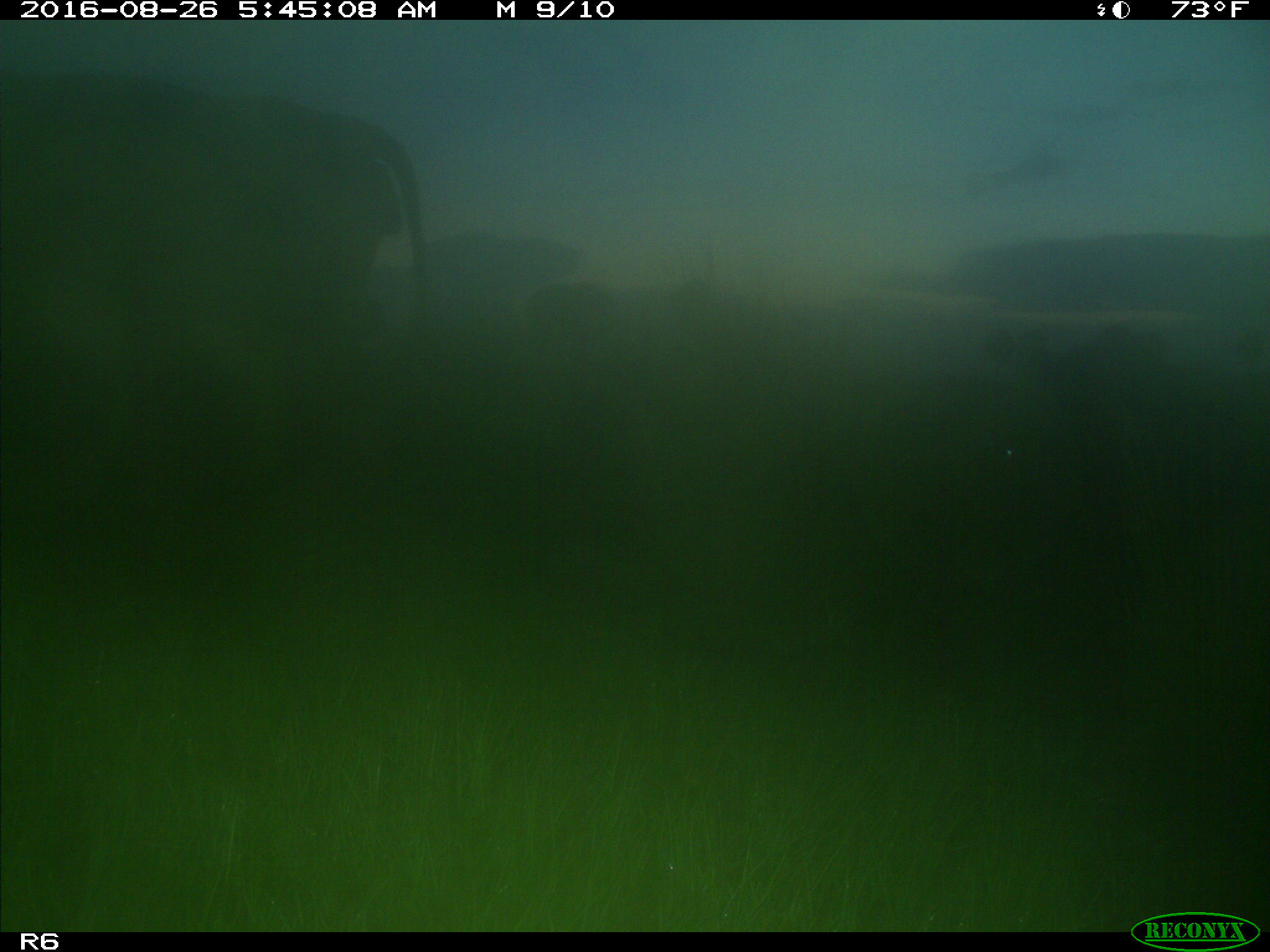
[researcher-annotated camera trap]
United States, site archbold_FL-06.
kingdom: Animalia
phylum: Chordata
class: Mammalia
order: Artiodactyla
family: Bovidae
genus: Bos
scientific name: Bos taurus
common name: domestic cow